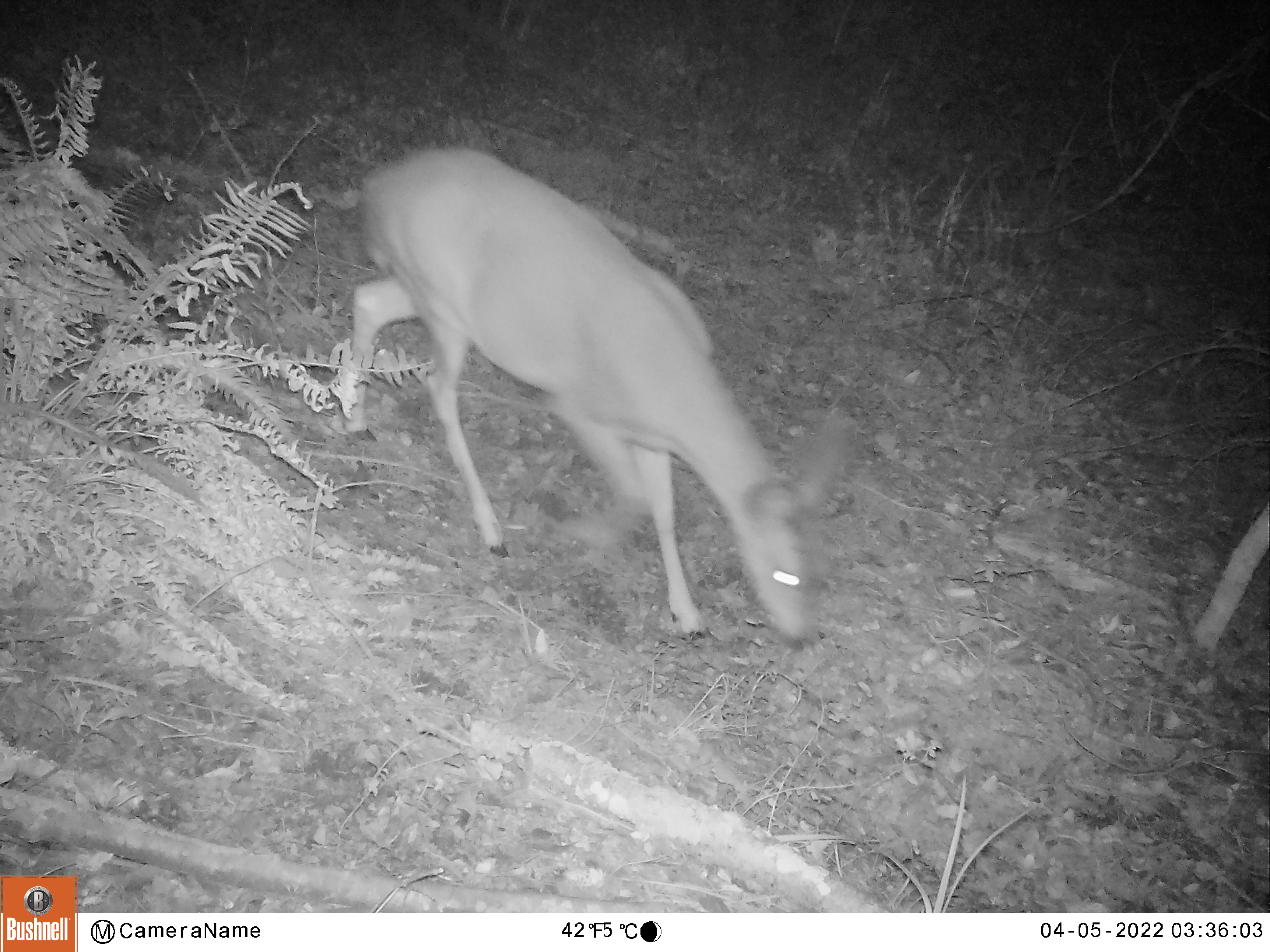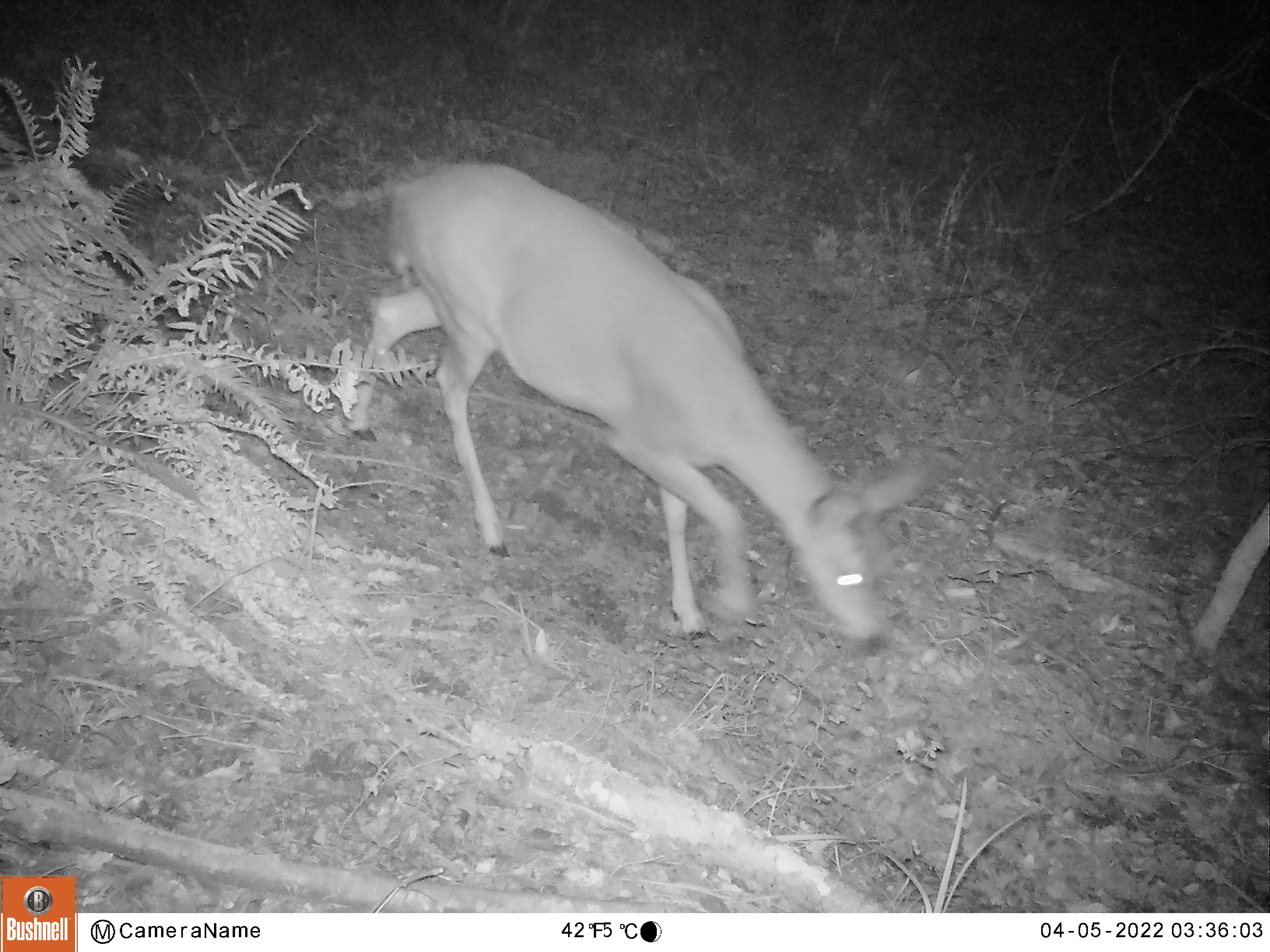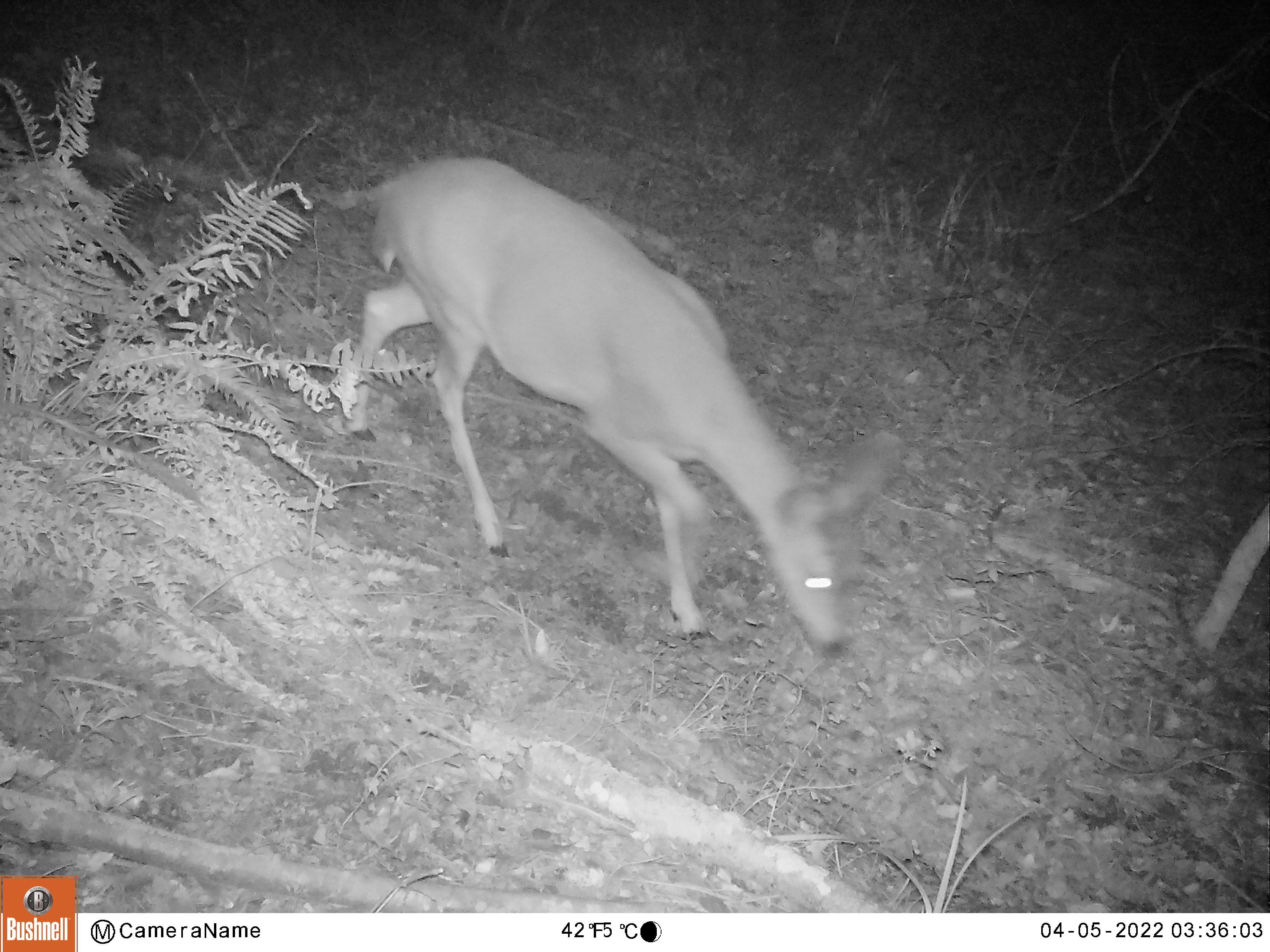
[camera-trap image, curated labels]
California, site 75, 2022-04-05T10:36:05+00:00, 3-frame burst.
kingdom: Animalia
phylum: Chordata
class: Mammalia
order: Artiodactyla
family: Cervidae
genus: Odocoileus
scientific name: Odocoileus hemionus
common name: mule deer